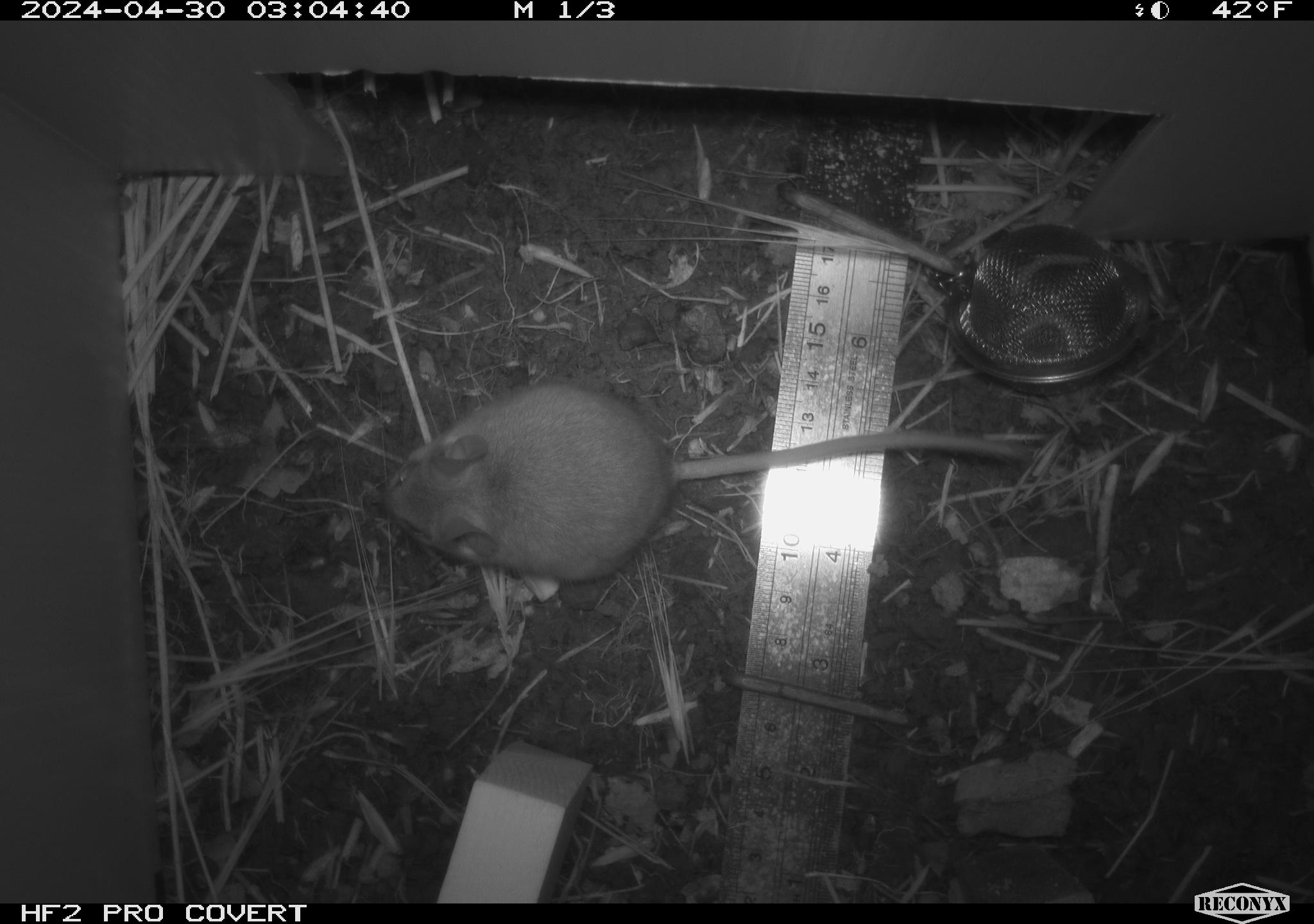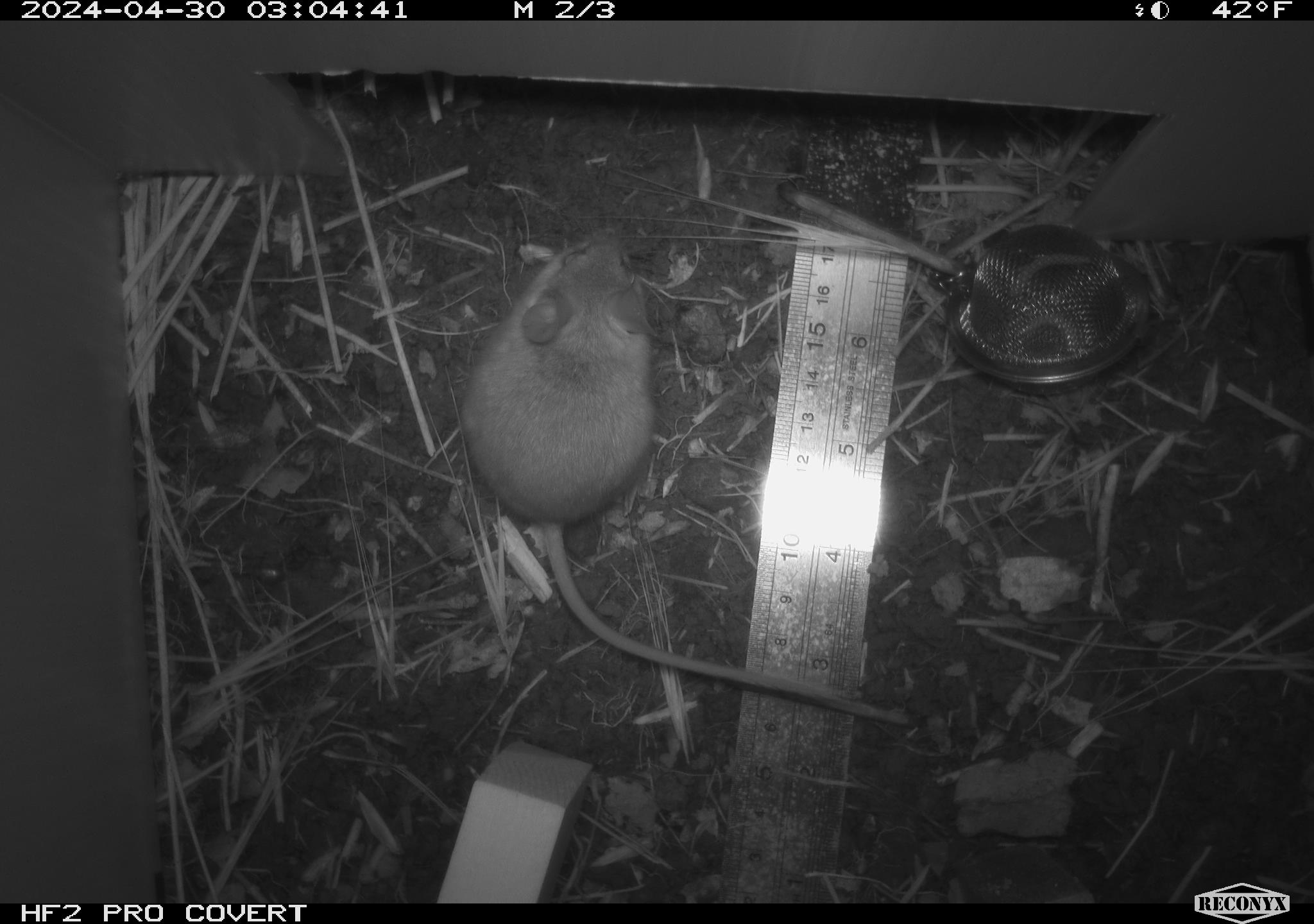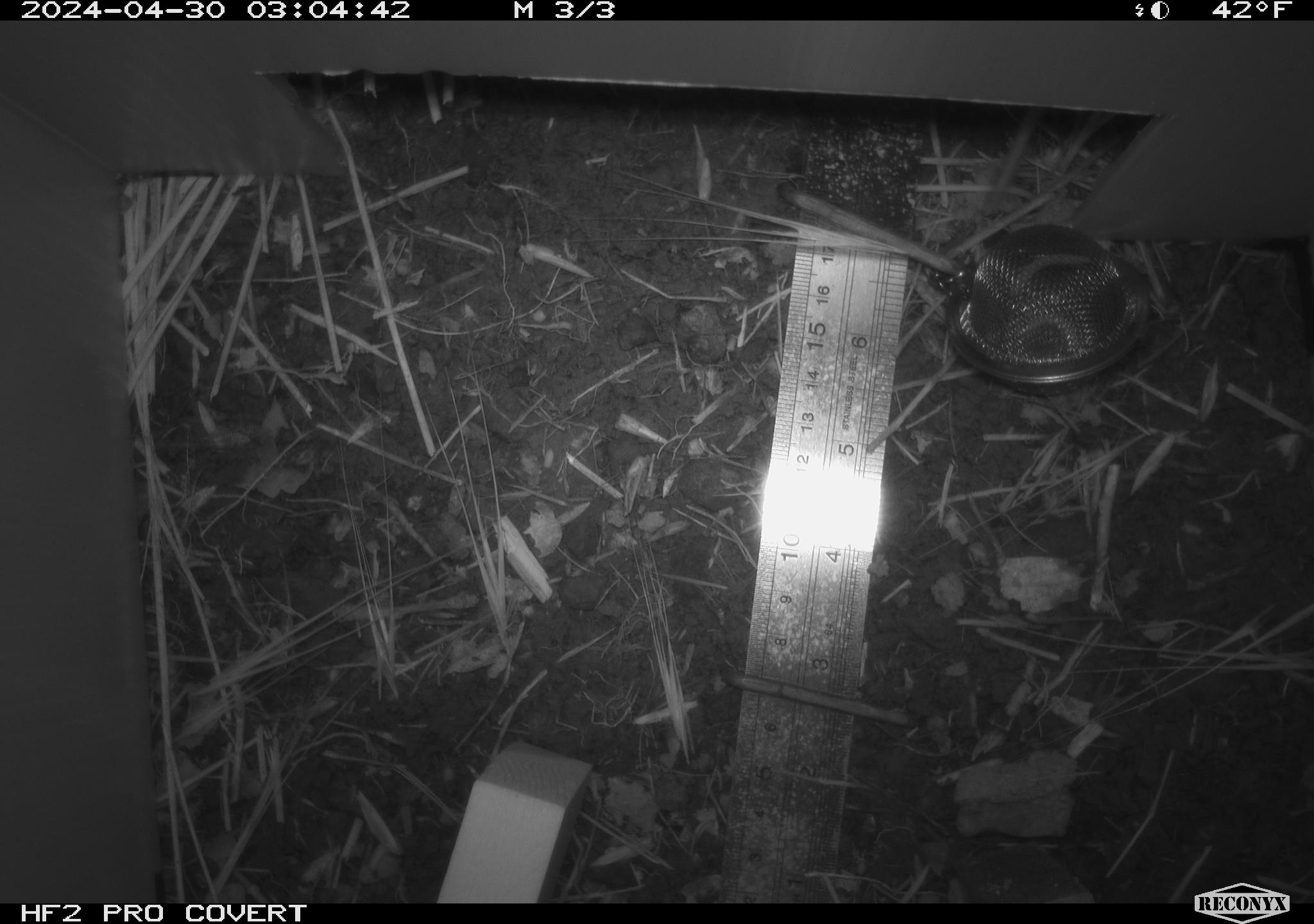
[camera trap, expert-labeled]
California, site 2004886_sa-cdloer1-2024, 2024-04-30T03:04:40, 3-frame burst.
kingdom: Animalia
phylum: Chordata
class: Mammalia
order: Rodentia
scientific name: Rodentia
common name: mouse species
Mouse species (Rodentia).